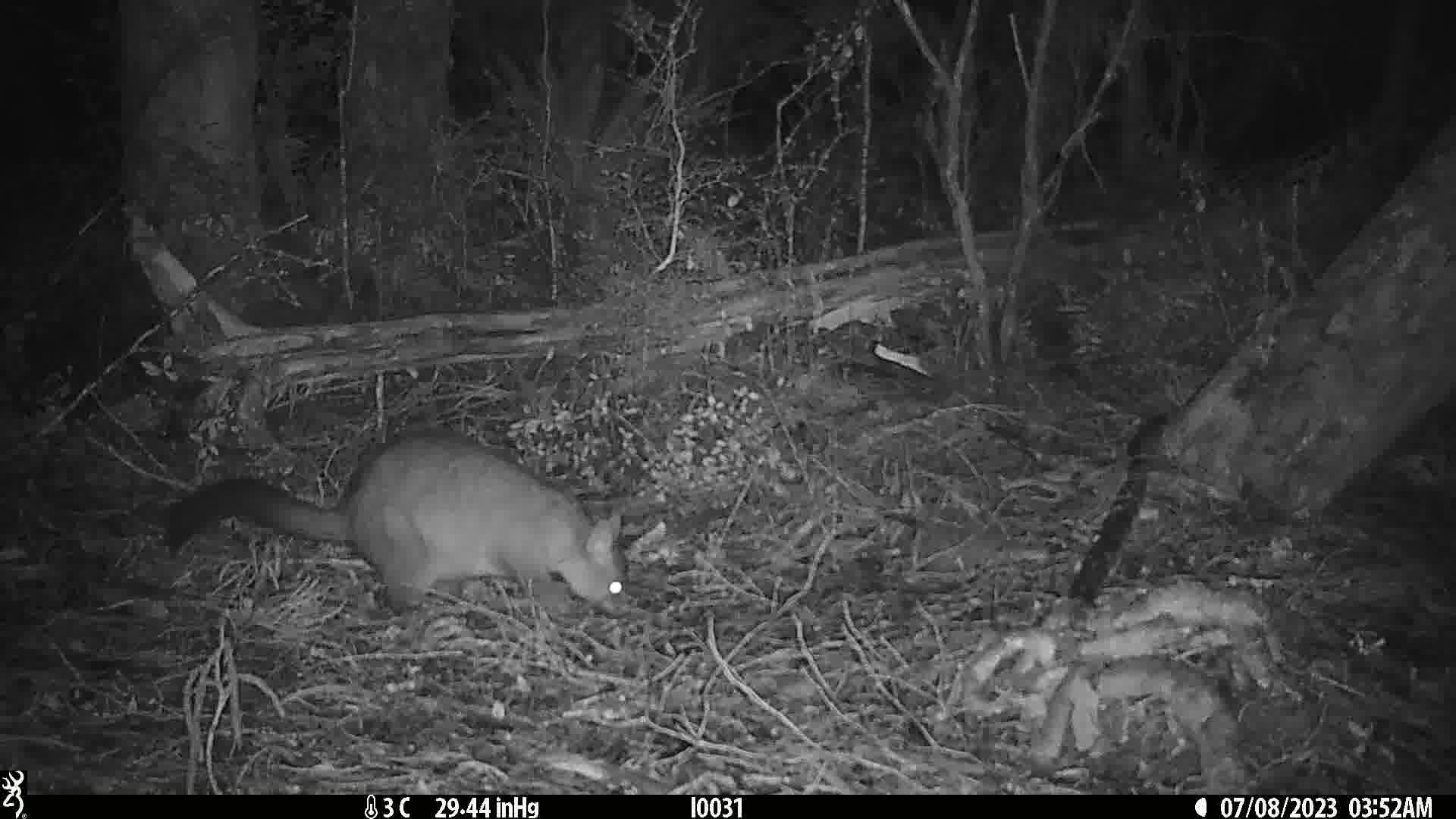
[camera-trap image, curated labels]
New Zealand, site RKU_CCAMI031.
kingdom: Animalia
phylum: Chordata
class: Mammalia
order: Diprotodontia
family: Phalangeridae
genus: Trichosurus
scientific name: Trichosurus vulpecula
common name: common brushtail possum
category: possum